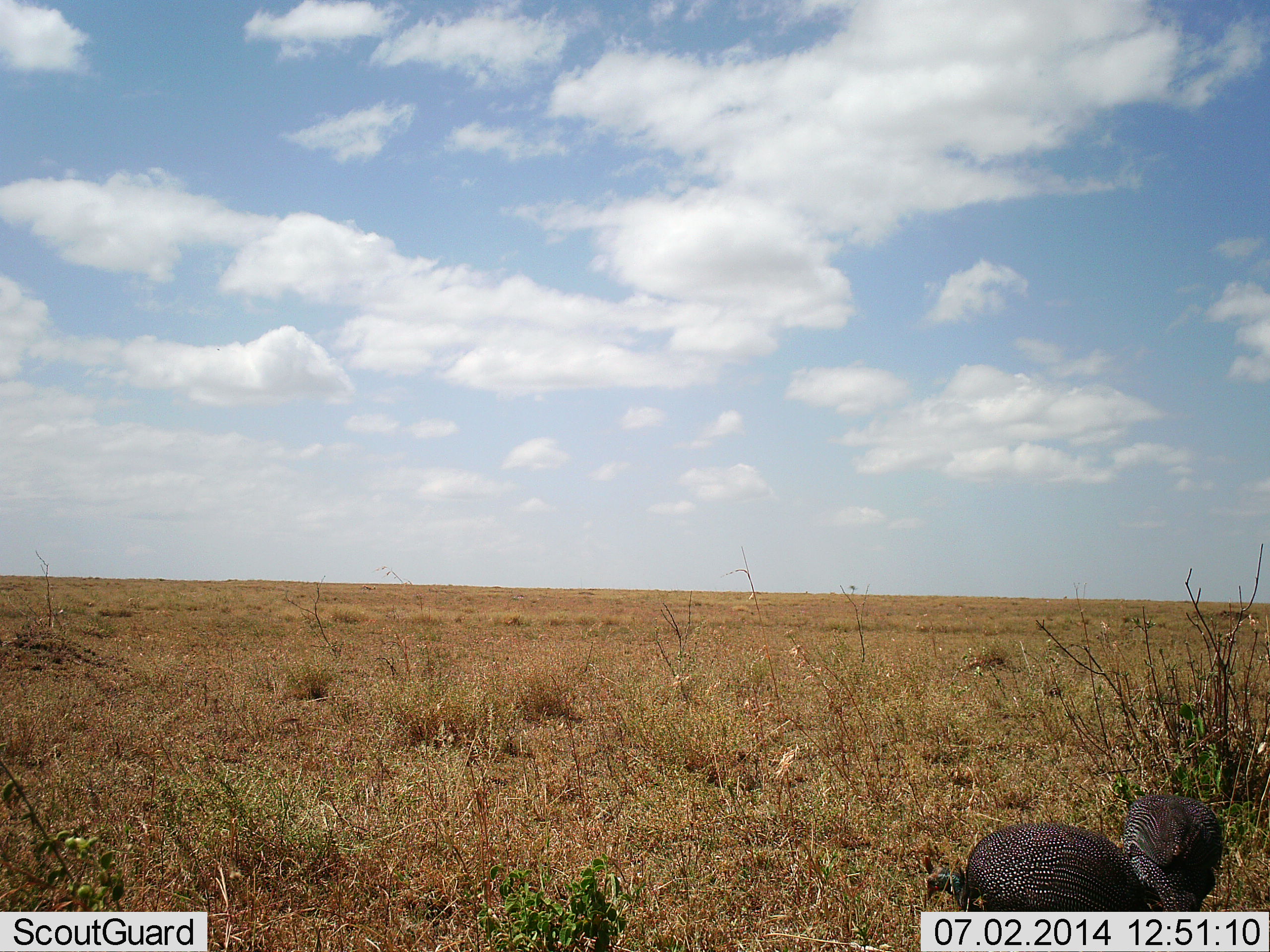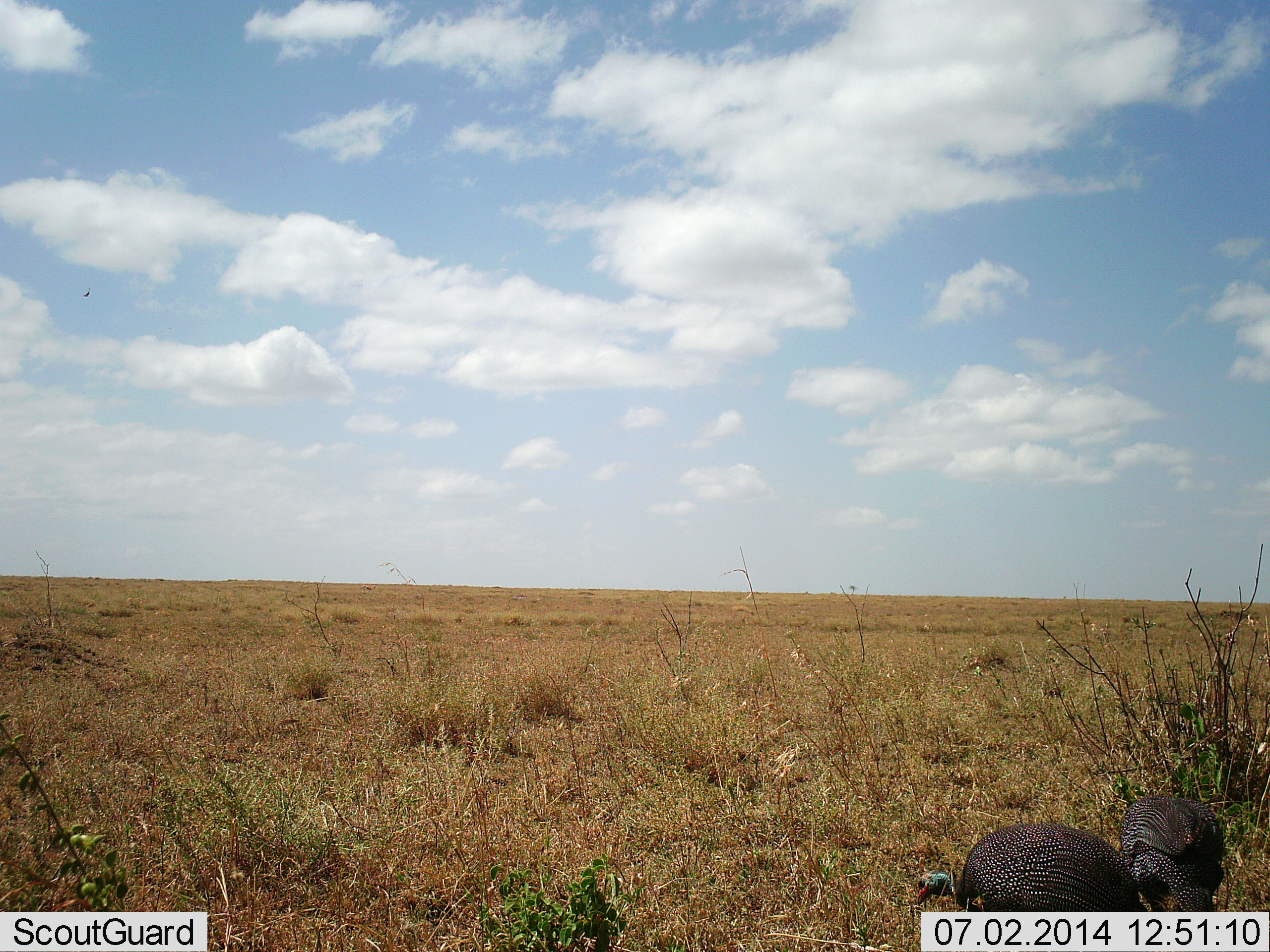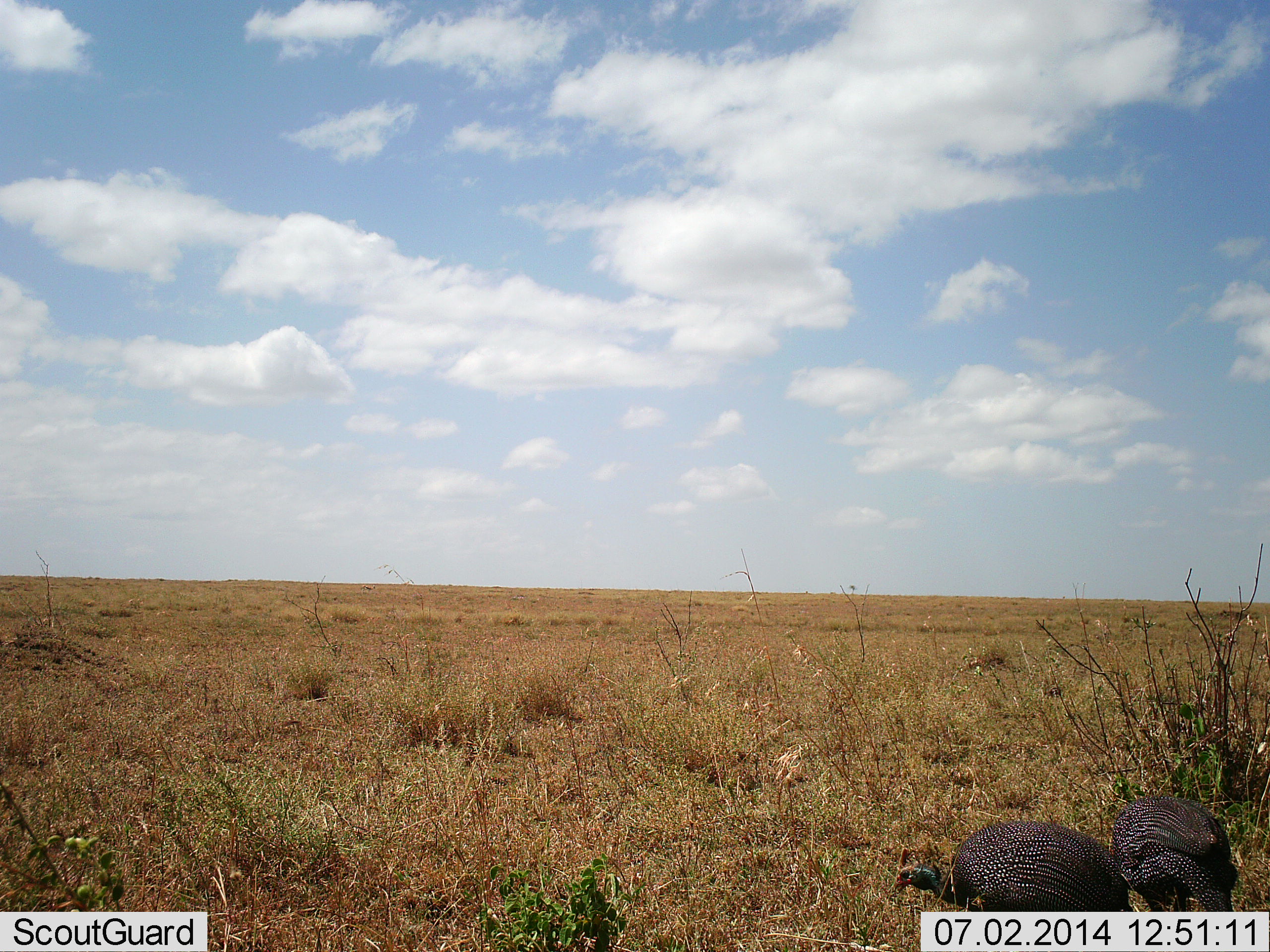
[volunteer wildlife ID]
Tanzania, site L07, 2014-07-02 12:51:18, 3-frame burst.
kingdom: Animalia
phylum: Chordata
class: Aves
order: Galliformes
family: Numididae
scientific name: Numididae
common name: guinea fowl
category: guineafowl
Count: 2.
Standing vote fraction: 50%.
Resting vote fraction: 0%.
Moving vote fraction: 10%.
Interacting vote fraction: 10%.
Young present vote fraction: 0%.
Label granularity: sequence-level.